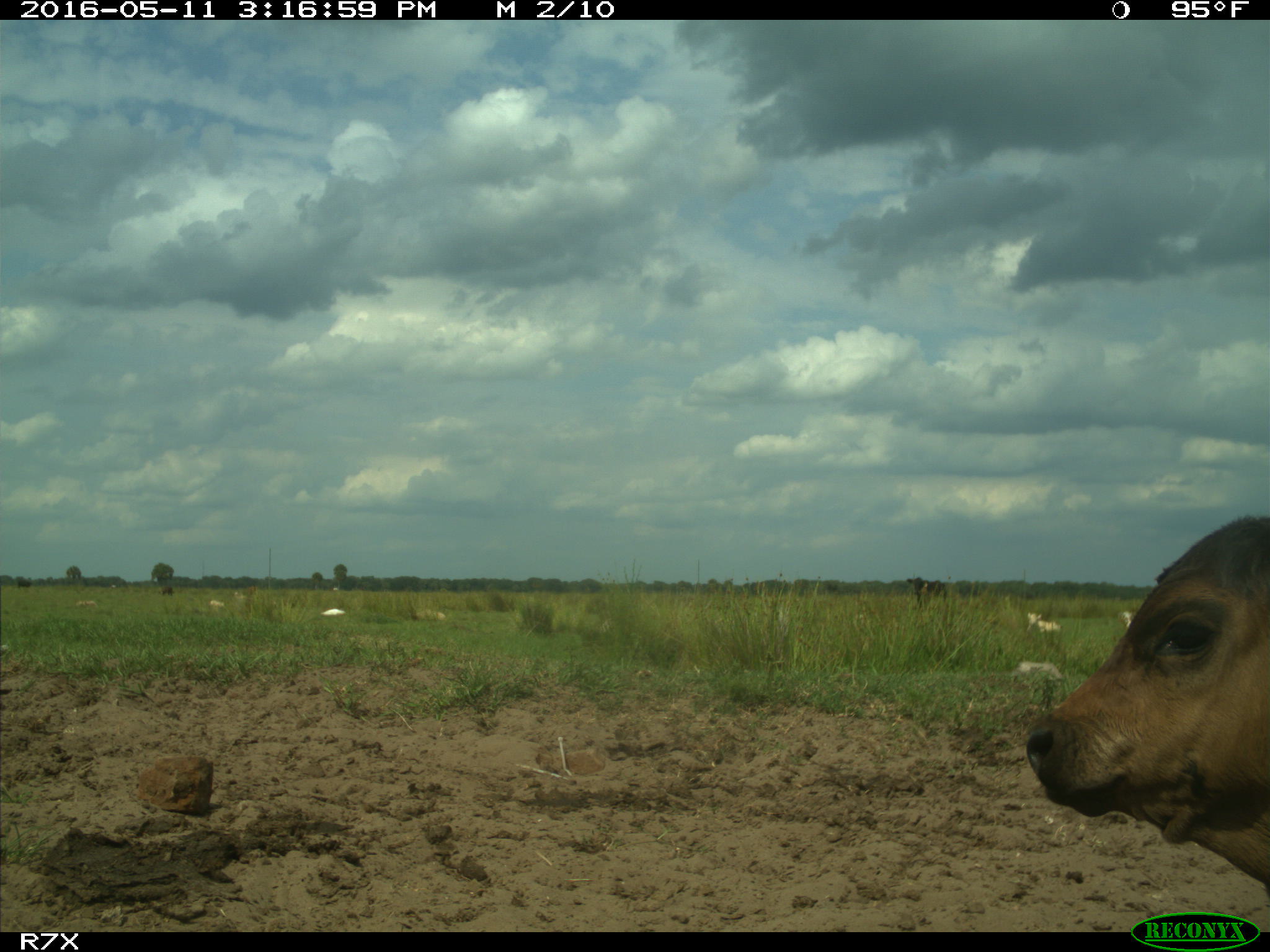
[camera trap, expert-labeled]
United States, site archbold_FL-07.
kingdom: Animalia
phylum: Chordata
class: Mammalia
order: Artiodactyla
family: Bovidae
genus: Bos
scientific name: Bos taurus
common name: domestic cow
Bos taurus (domestic cow).